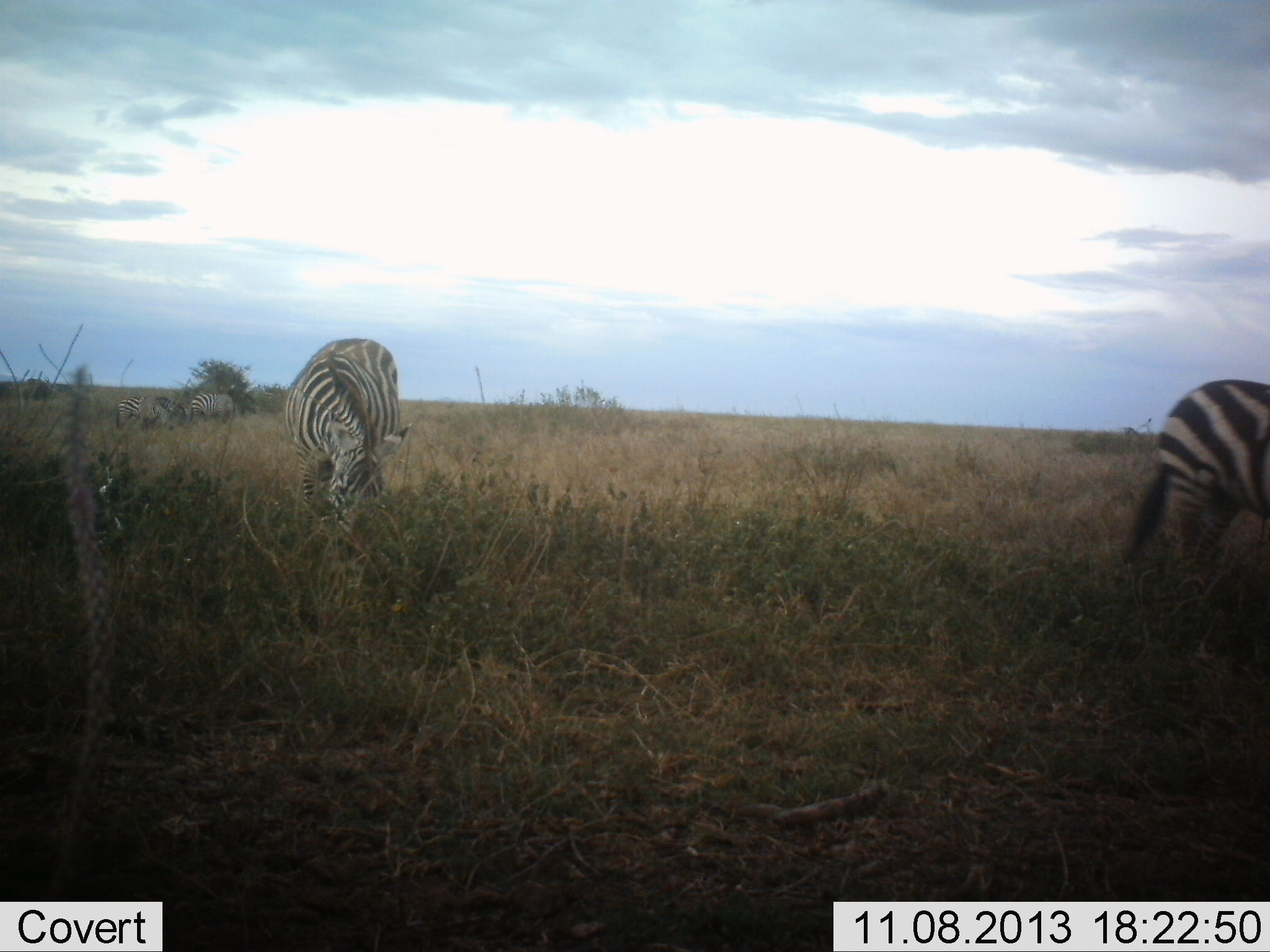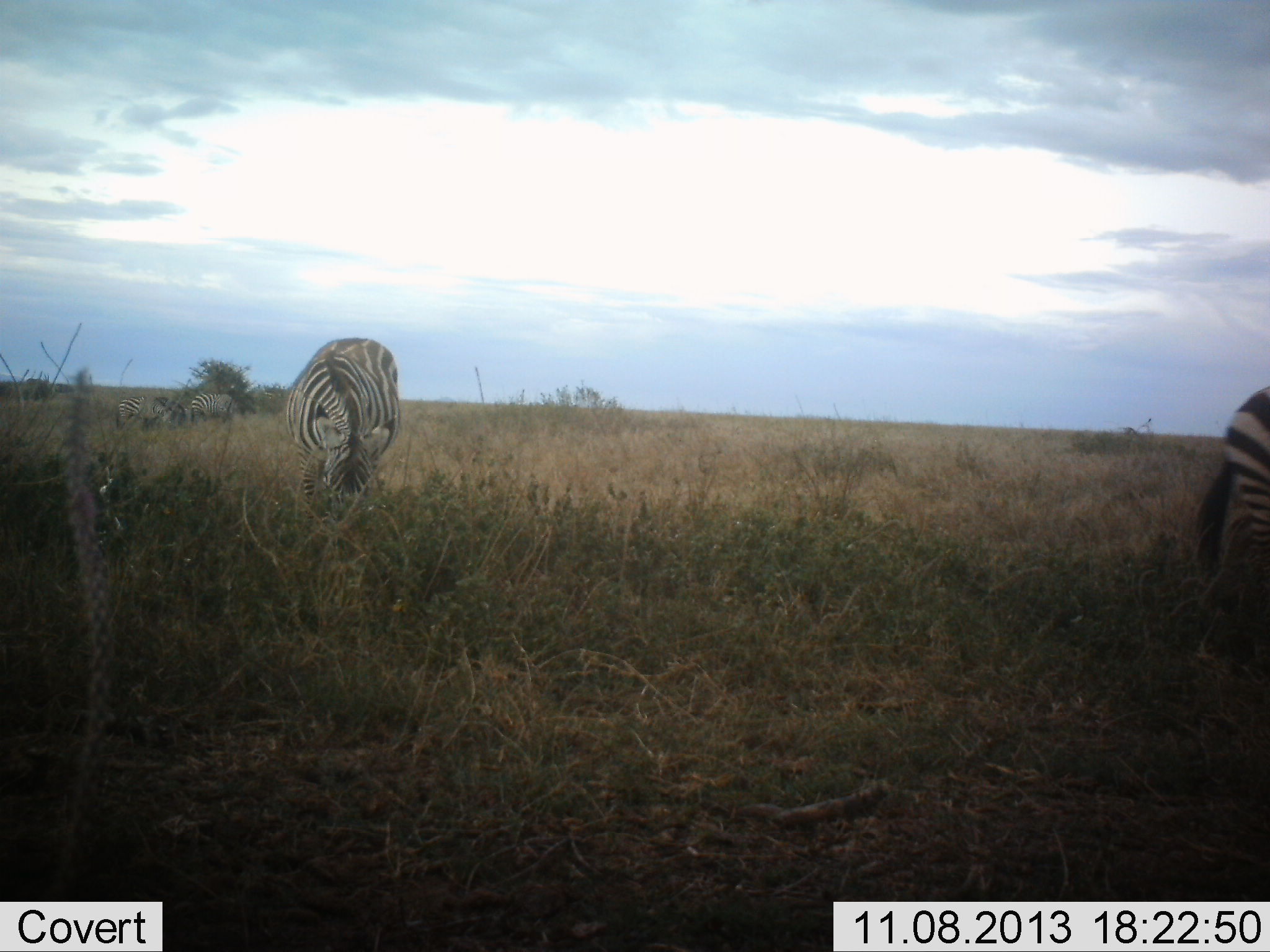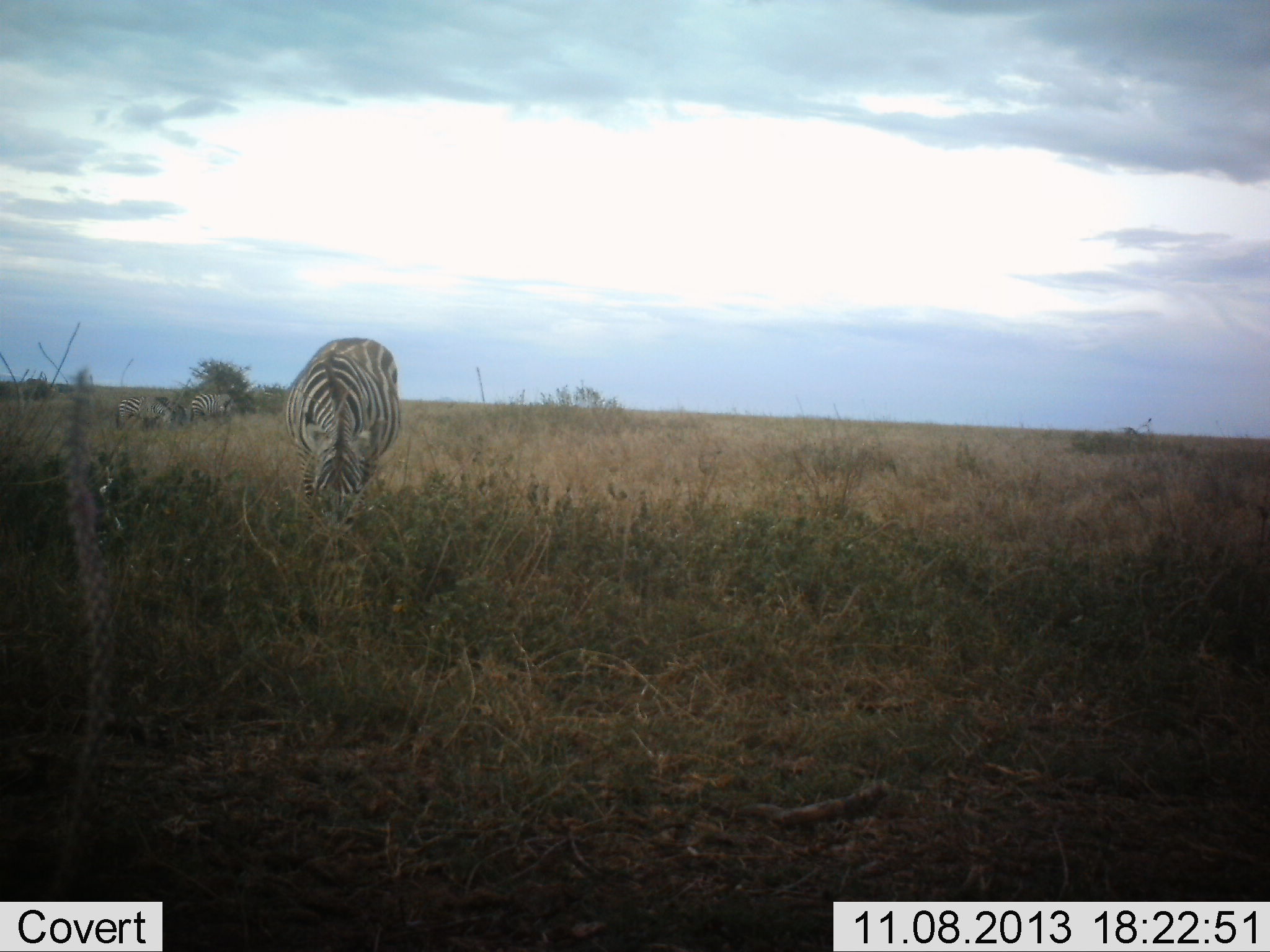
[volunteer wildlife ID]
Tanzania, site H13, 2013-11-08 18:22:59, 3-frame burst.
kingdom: Animalia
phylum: Chordata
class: Mammalia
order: Perissodactyla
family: Equidae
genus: Equus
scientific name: Equus quagga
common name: plains zebra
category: zebra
Zebra (plains zebra) (Equus quagga), count 4. Behavior (volunteer vote fractions): standing 41%, resting 0%, moving 52%, interacting 0%. Young present (vote fraction): 0%. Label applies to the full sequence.